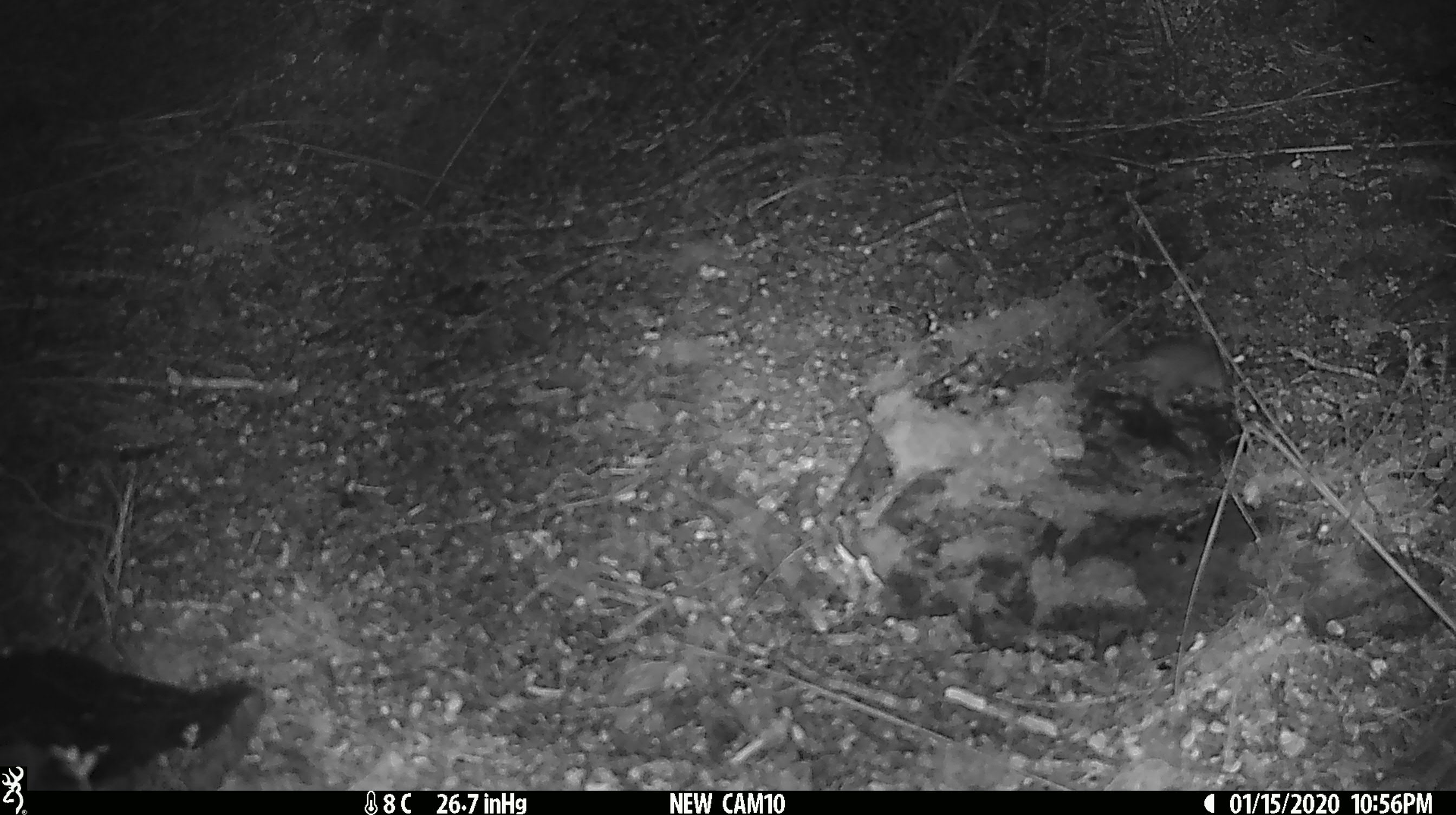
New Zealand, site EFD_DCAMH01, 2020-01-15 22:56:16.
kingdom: Animalia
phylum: Chordata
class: Mammalia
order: Rodentia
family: Muridae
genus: Mus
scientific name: Mus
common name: mouse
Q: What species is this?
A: Mouse (Mus).